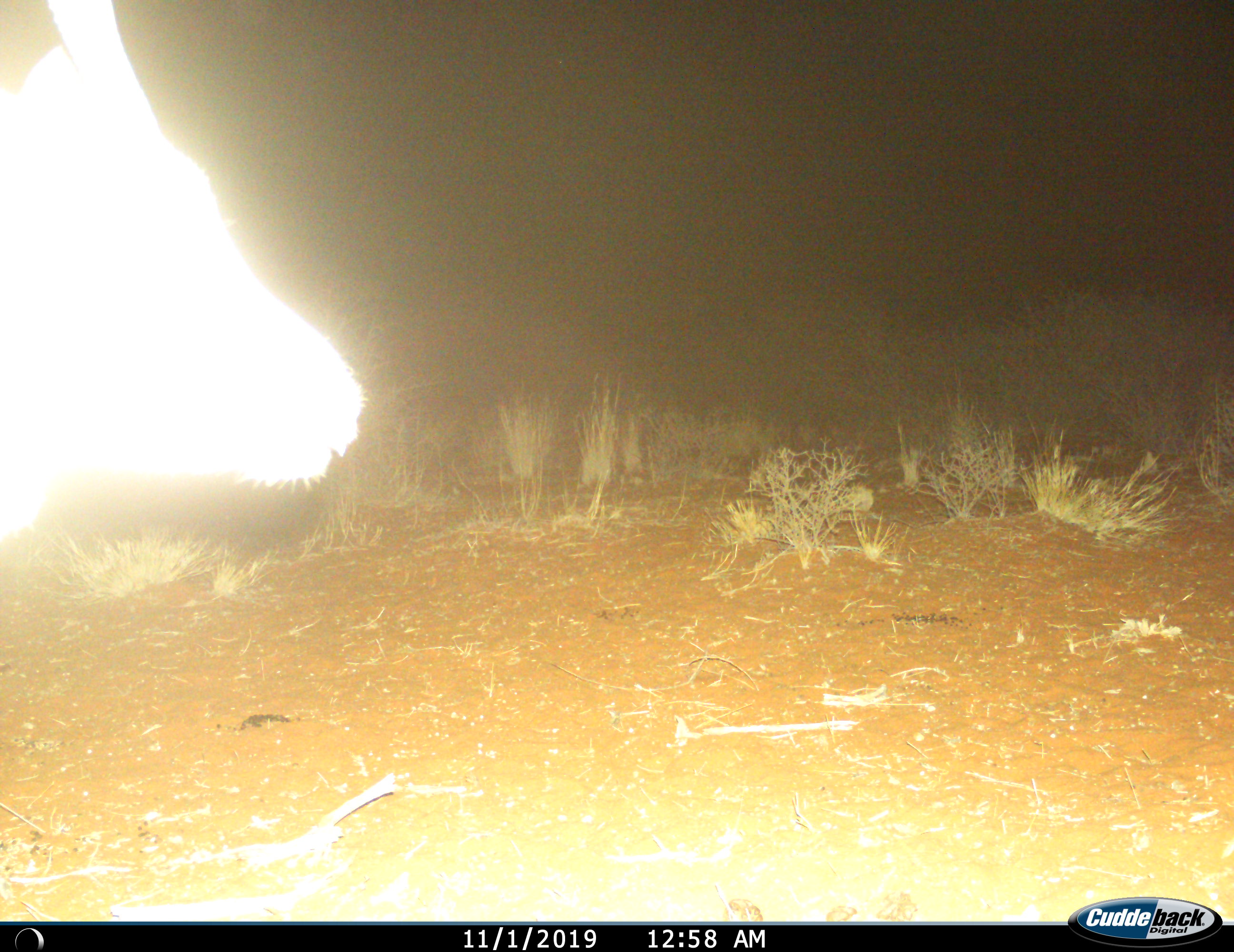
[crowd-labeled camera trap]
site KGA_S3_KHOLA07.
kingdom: Animalia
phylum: Chordata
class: Mammalia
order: Artiodactyla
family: Bovidae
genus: Antidorcas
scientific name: Antidorcas marsupialis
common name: springbok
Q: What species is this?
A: Springbok (Antidorcas marsupialis).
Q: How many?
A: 1.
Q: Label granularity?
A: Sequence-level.